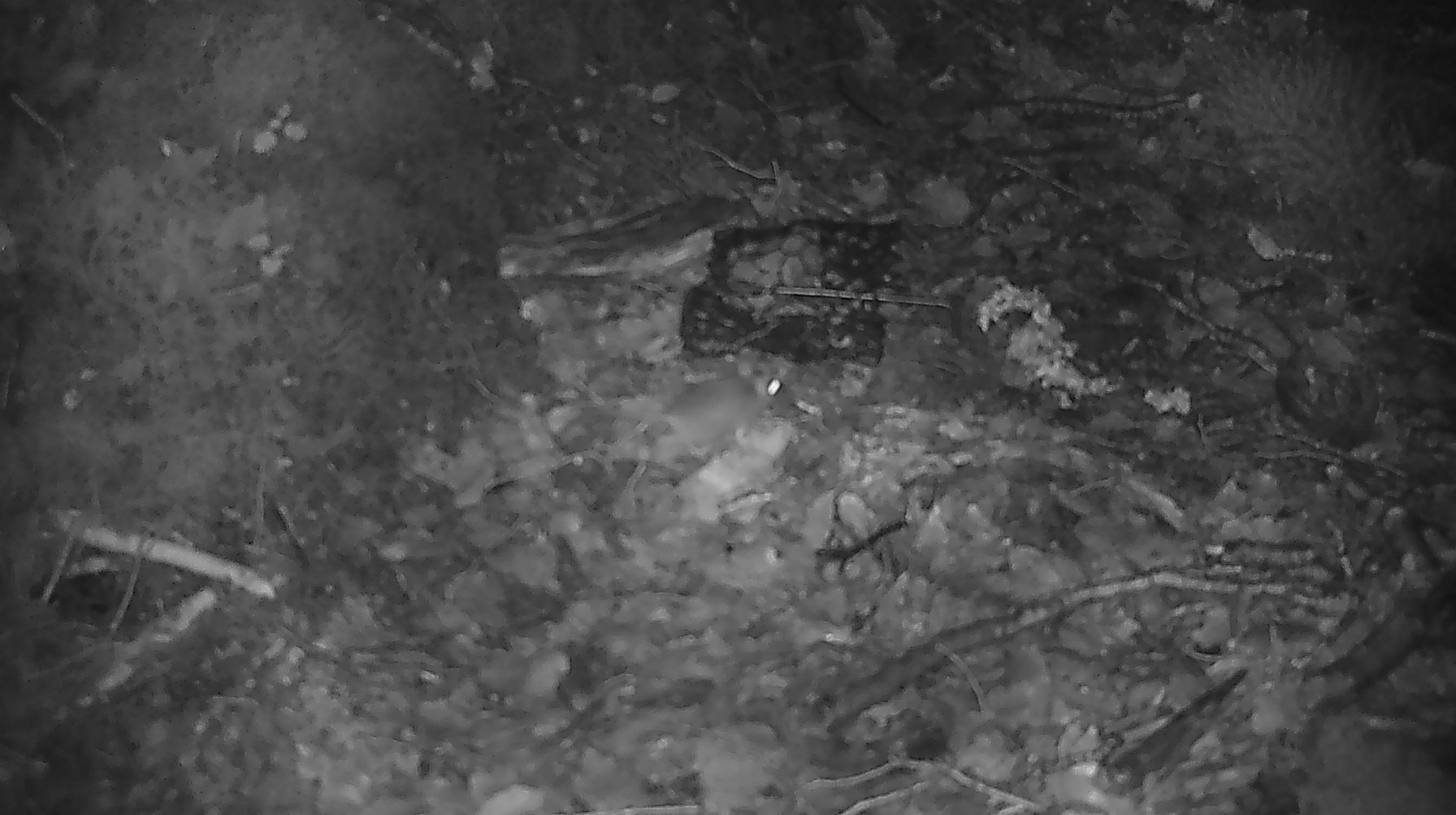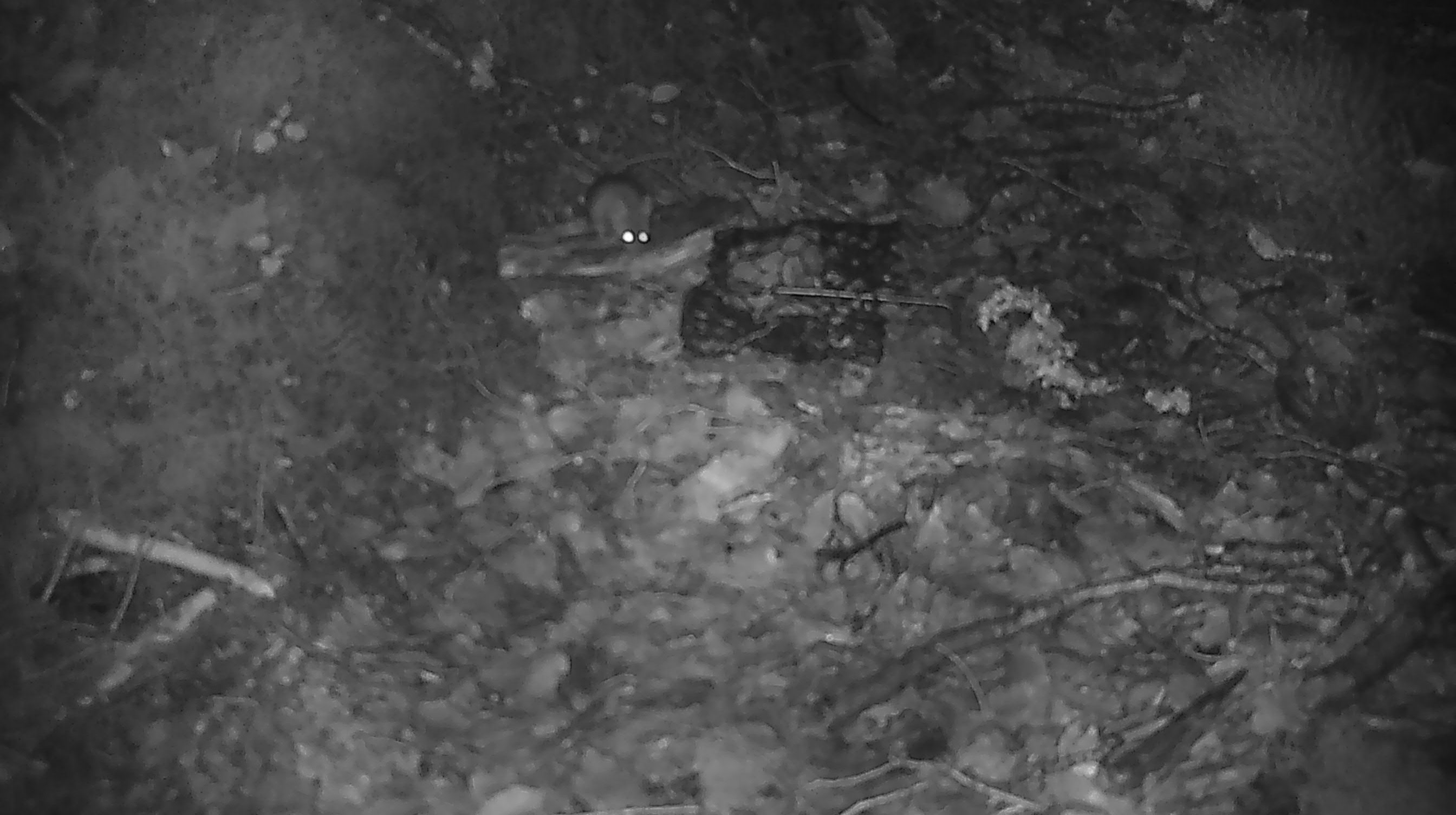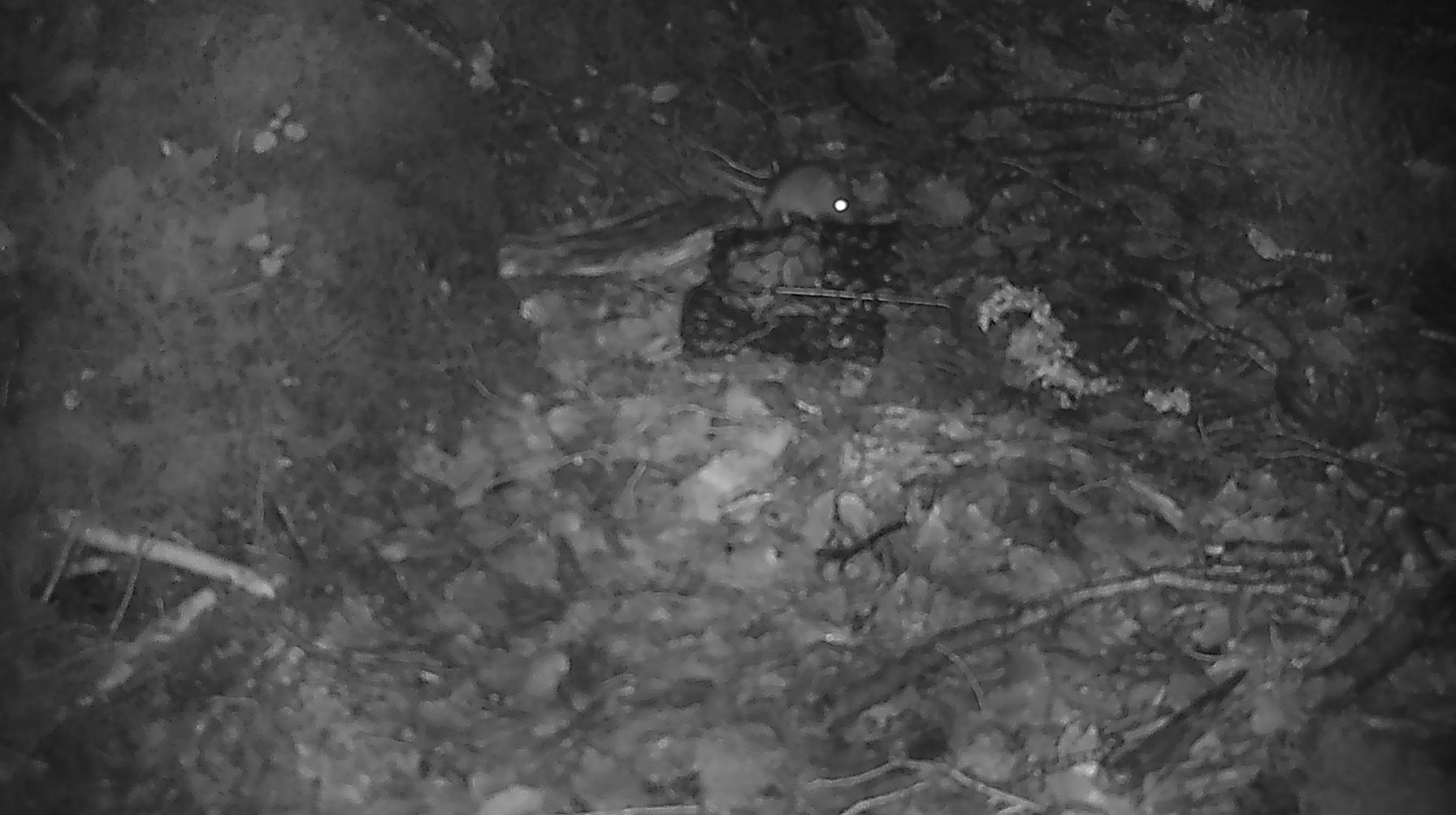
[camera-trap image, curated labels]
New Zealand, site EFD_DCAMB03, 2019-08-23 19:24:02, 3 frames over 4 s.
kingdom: Animalia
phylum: Chordata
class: Mammalia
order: Rodentia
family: Muridae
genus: Mus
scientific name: Mus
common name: mouse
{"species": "mouse (Mus)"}